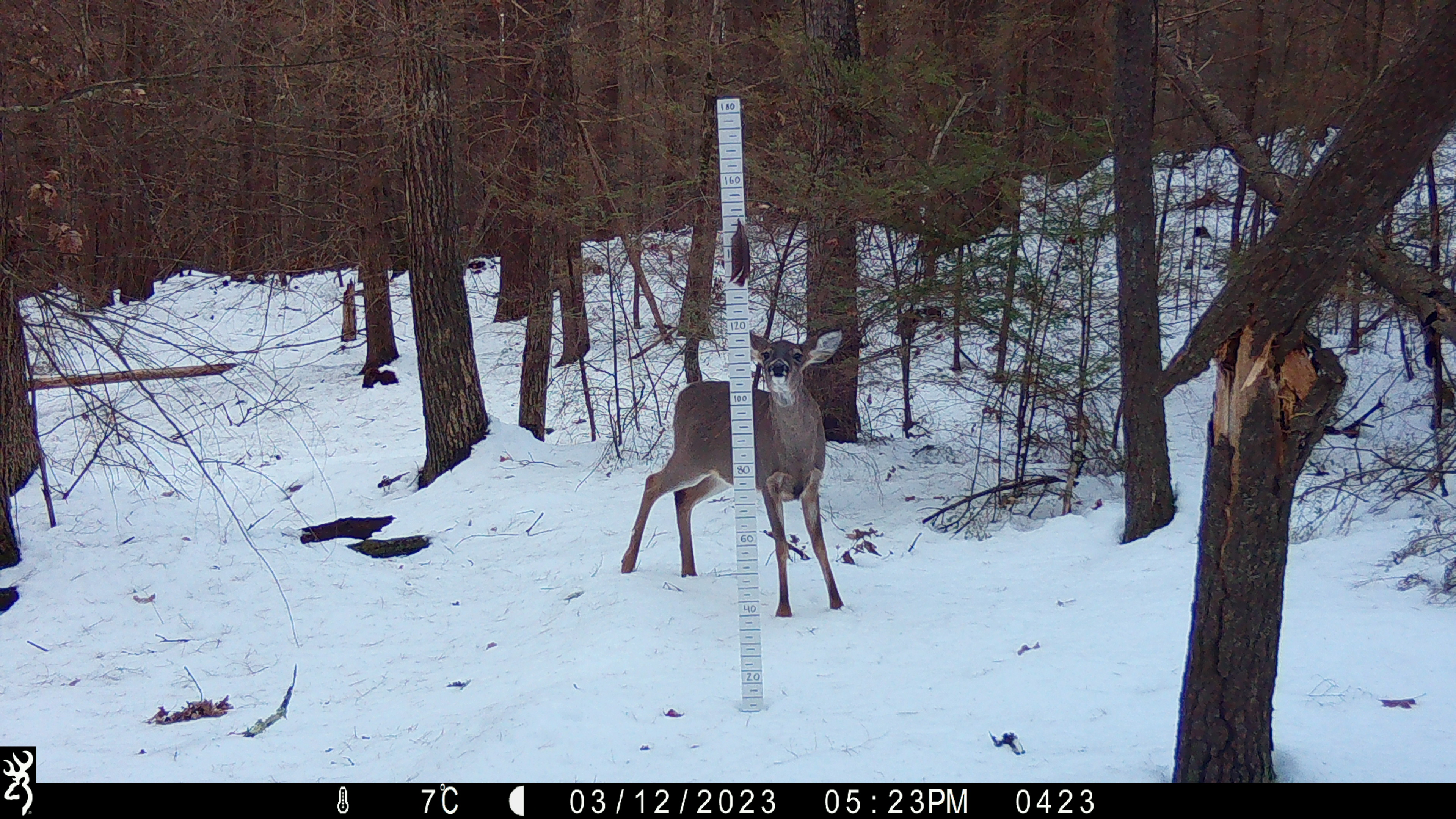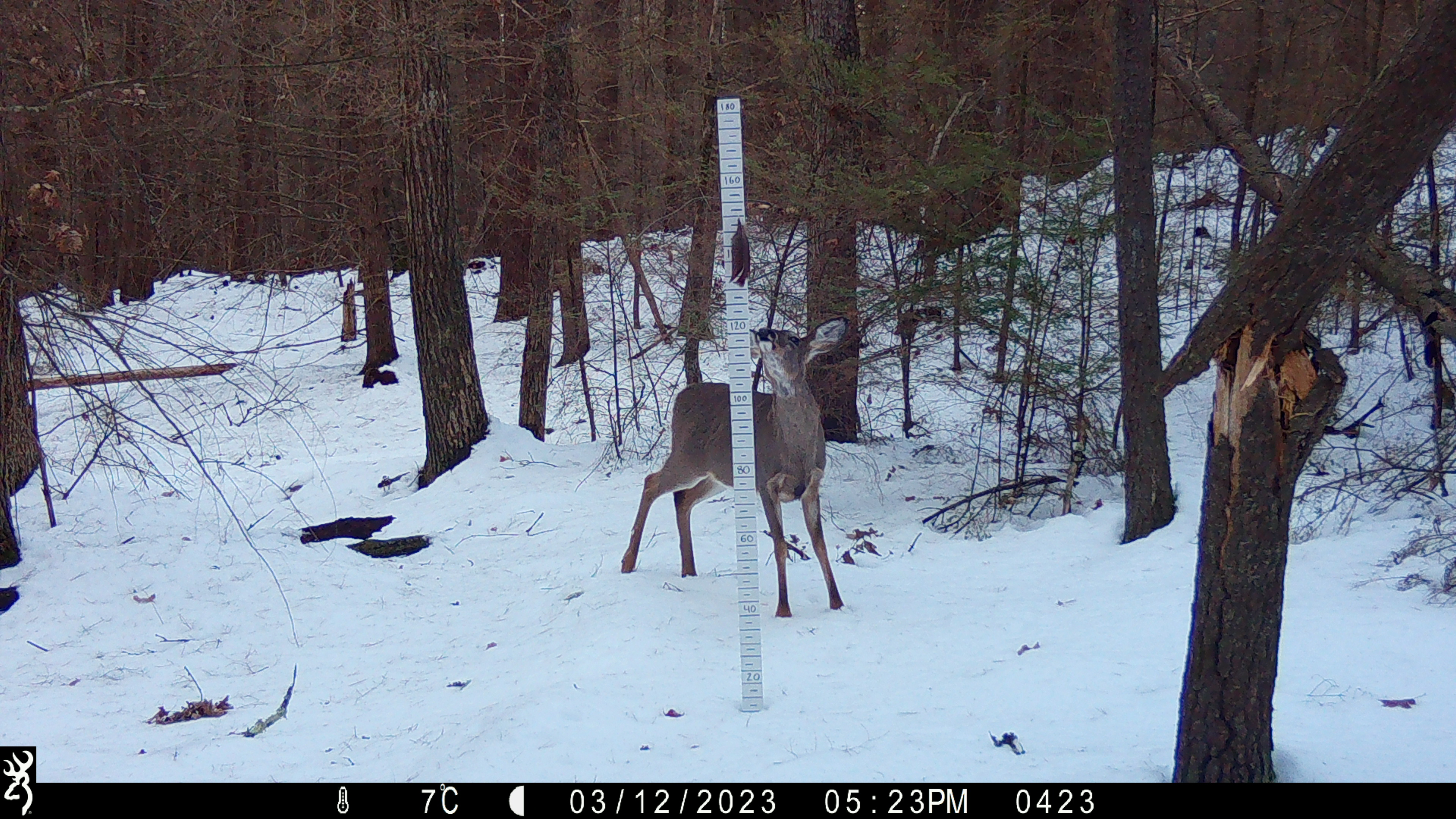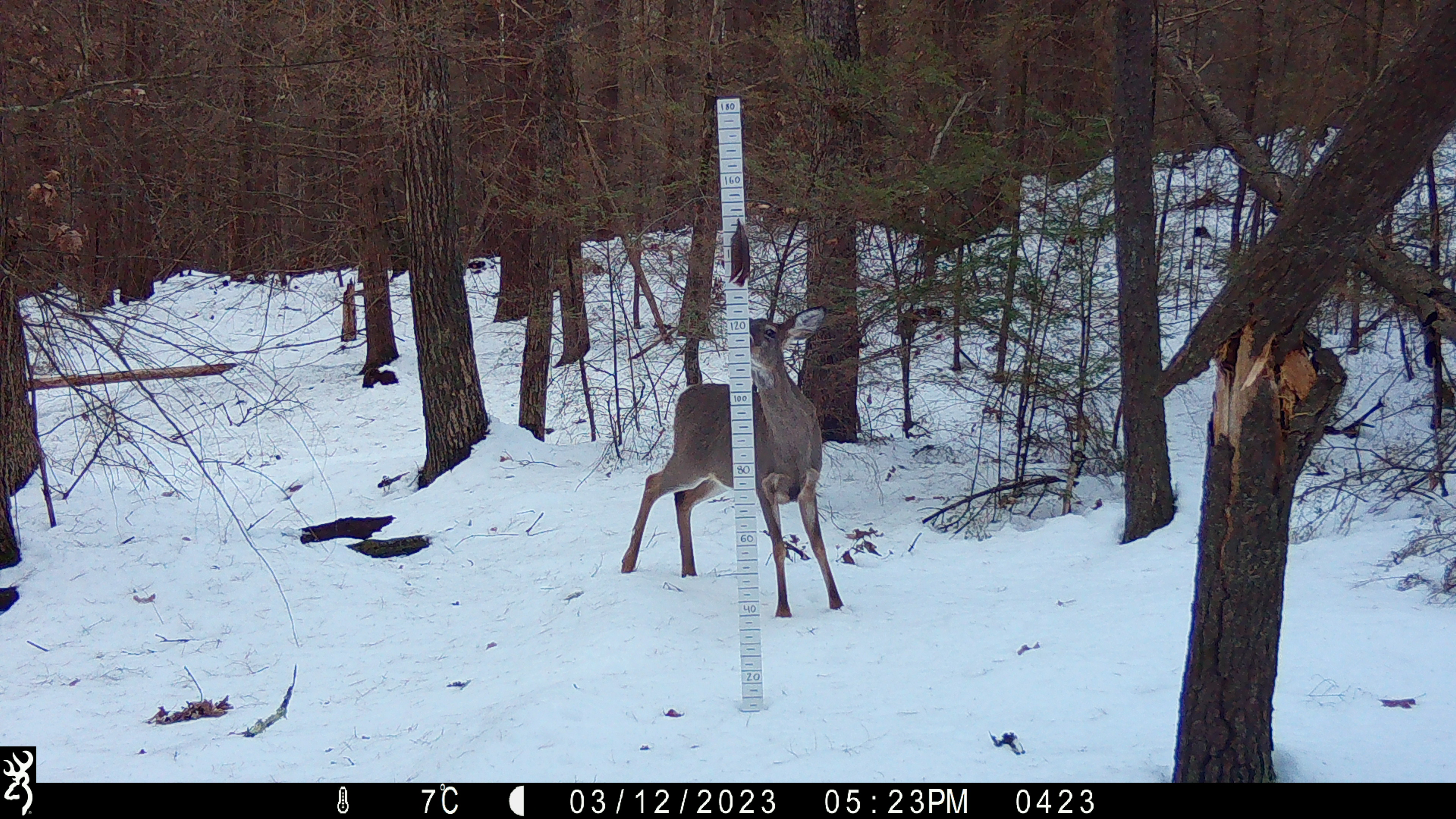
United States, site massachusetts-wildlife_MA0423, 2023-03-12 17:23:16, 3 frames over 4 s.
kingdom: Animalia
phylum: Chordata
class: Mammalia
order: Artiodactyla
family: Cervidae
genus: Odocoileus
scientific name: Odocoileus virginianus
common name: white-tailed deer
White-tailed deer (Odocoileus virginianus).